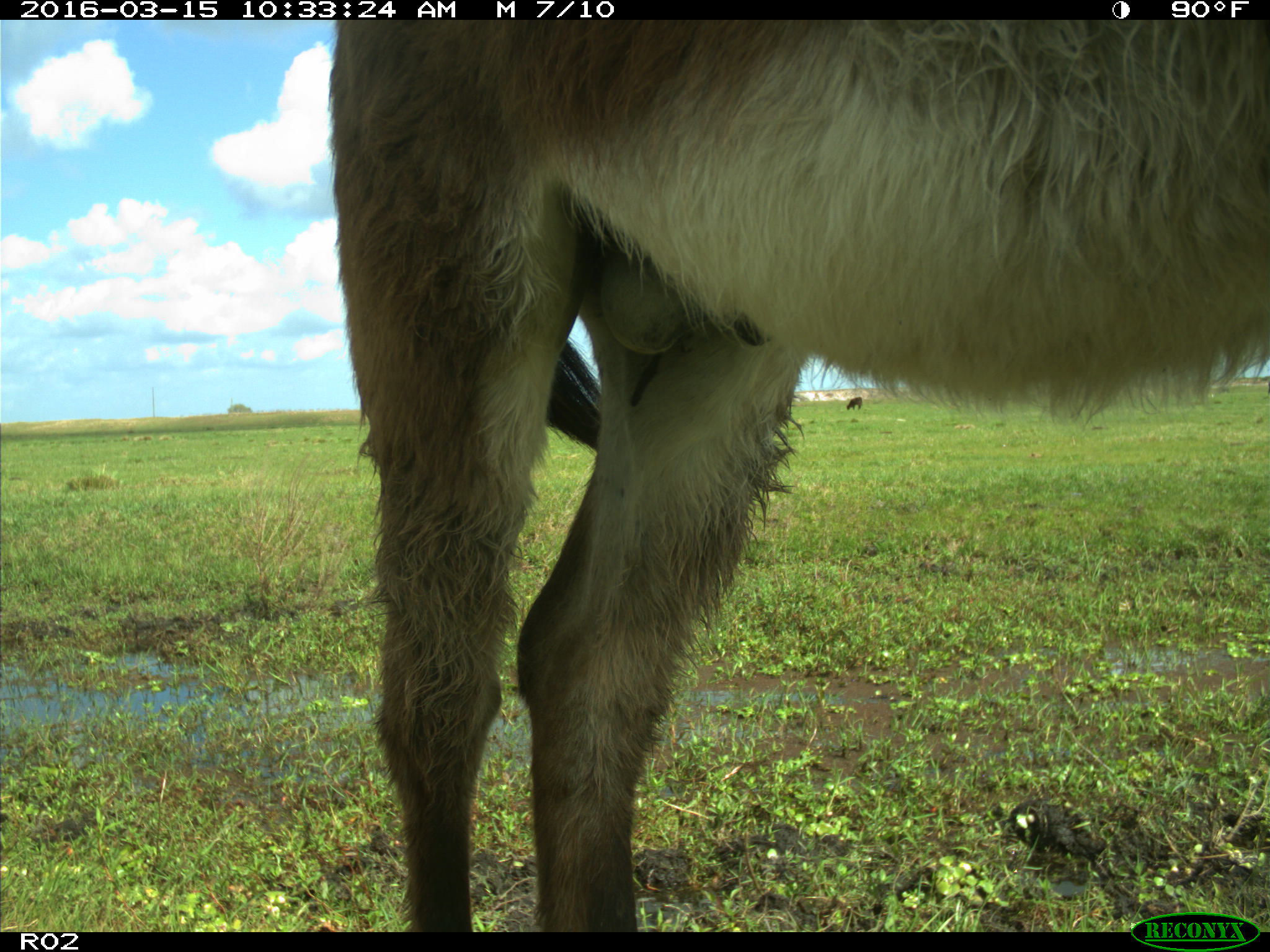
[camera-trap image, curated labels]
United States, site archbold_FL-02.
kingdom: Animalia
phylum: Chordata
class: Mammalia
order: Artiodactyla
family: Bovidae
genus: Bos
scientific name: Bos taurus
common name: domestic cow